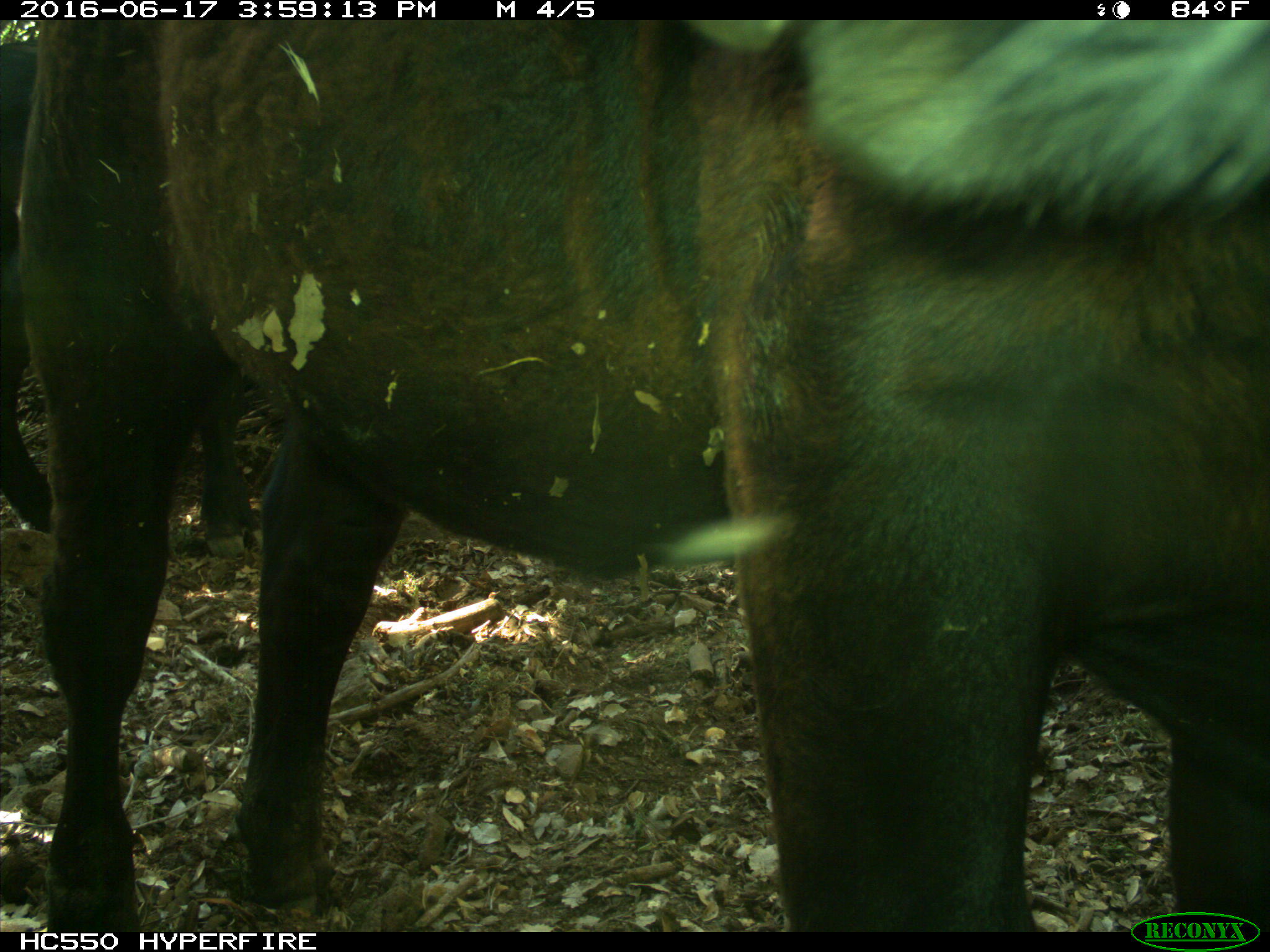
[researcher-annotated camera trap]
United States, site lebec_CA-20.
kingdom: Animalia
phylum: Chordata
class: Mammalia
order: Artiodactyla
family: Bovidae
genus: Bos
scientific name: Bos taurus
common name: domestic cow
Bos taurus (domestic cow).